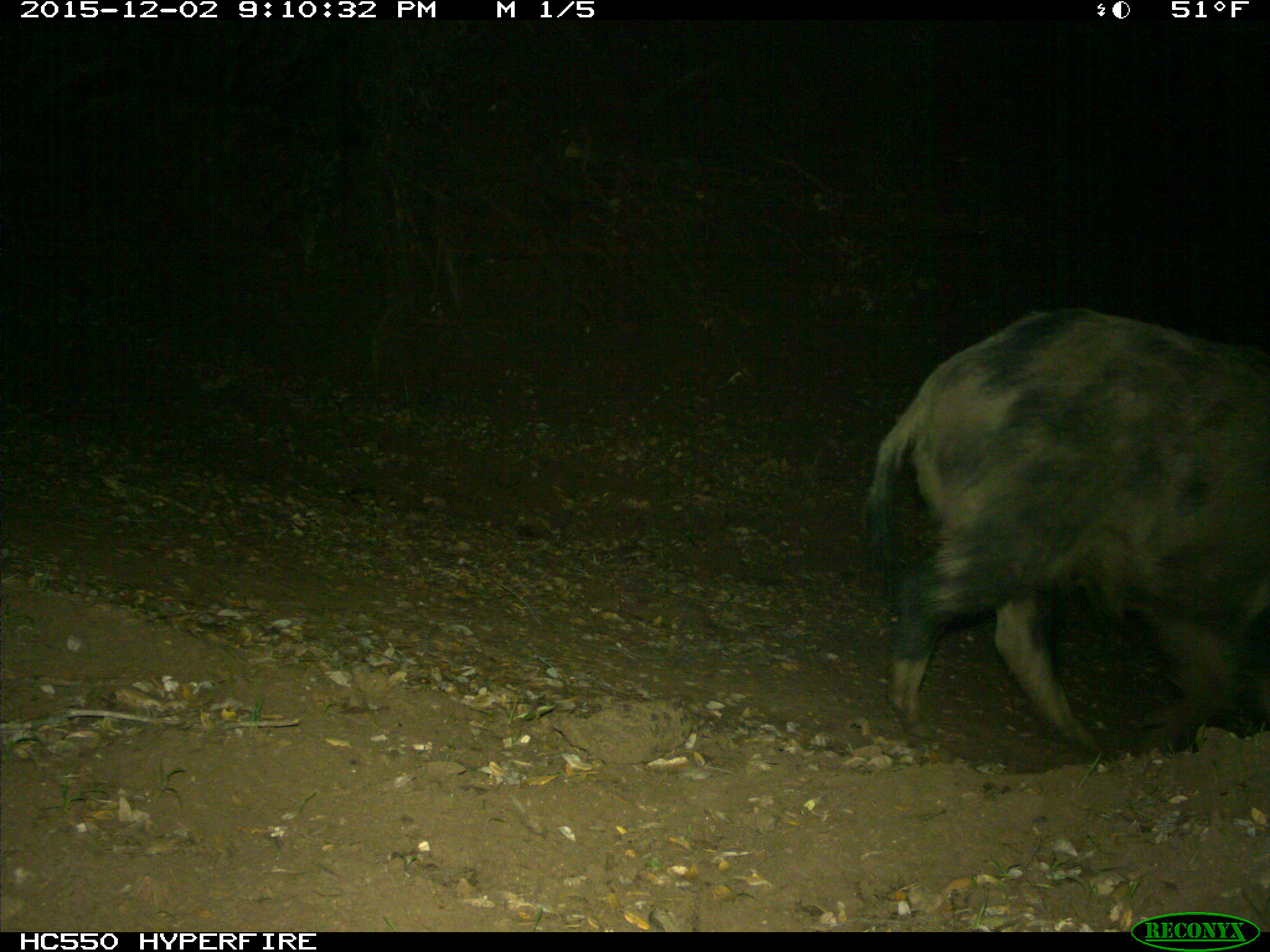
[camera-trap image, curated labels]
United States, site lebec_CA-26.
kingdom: Animalia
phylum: Chordata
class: Mammalia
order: Artiodactyla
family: Suidae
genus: Sus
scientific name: Sus scrofa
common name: wild boar